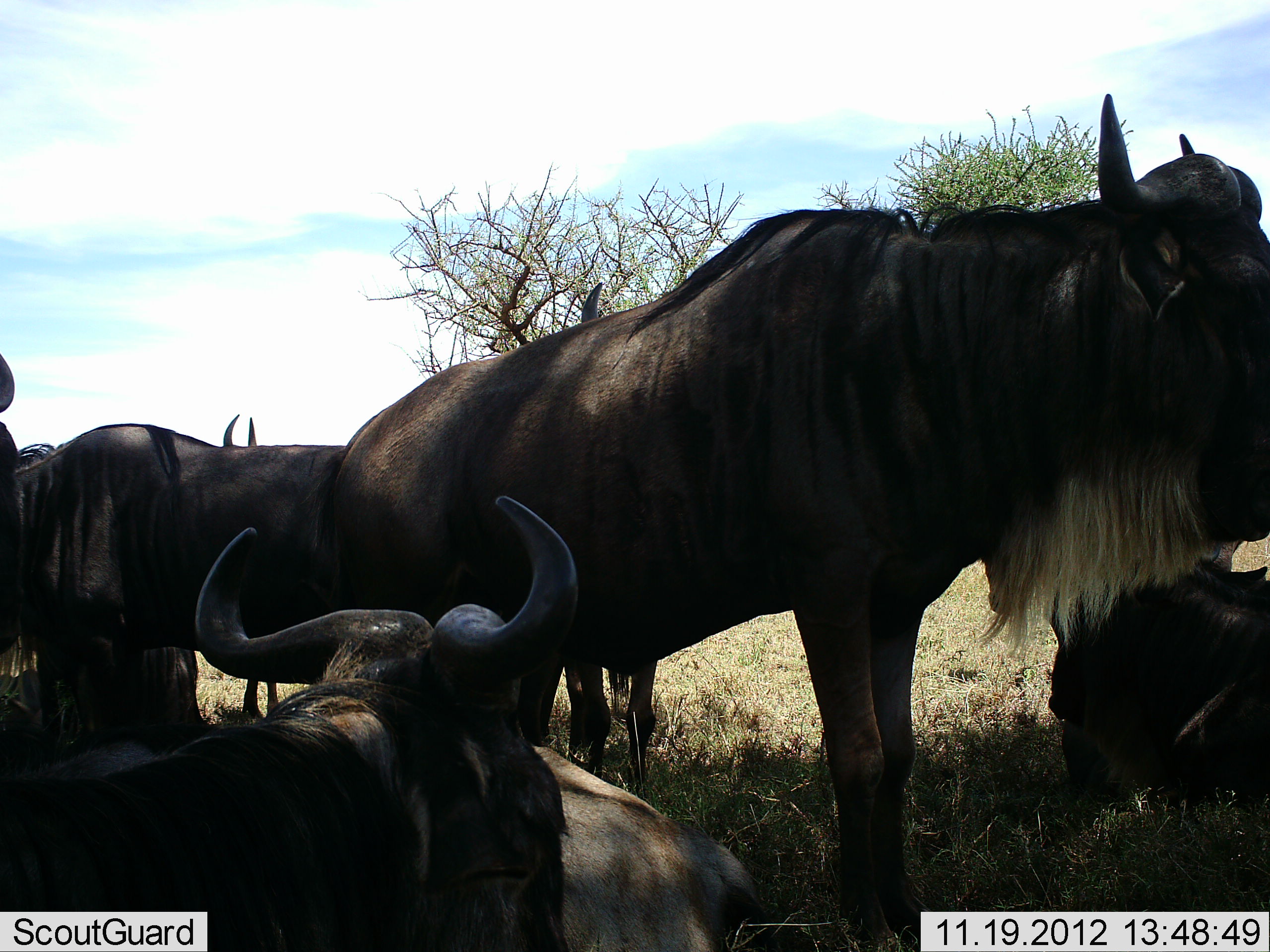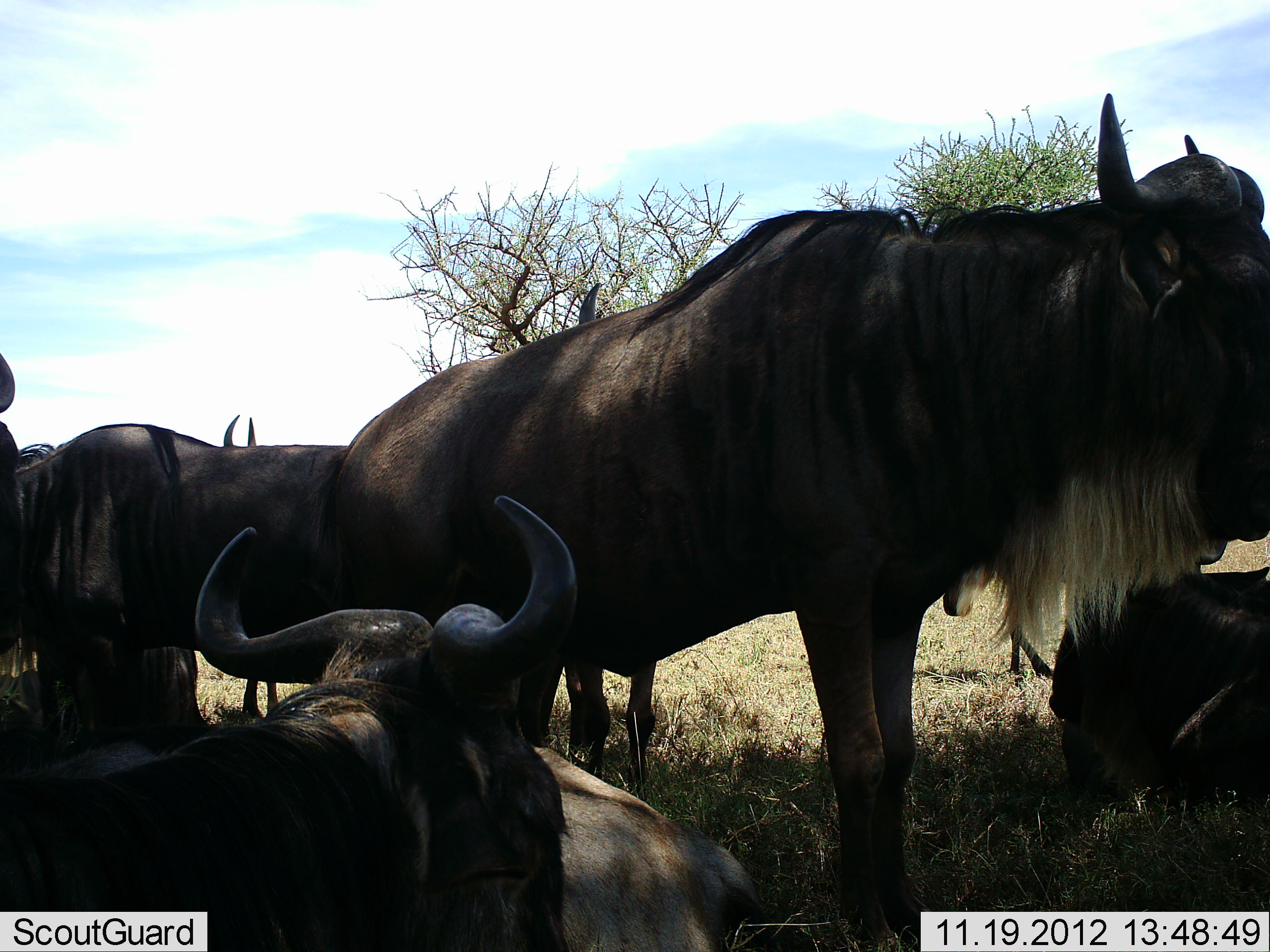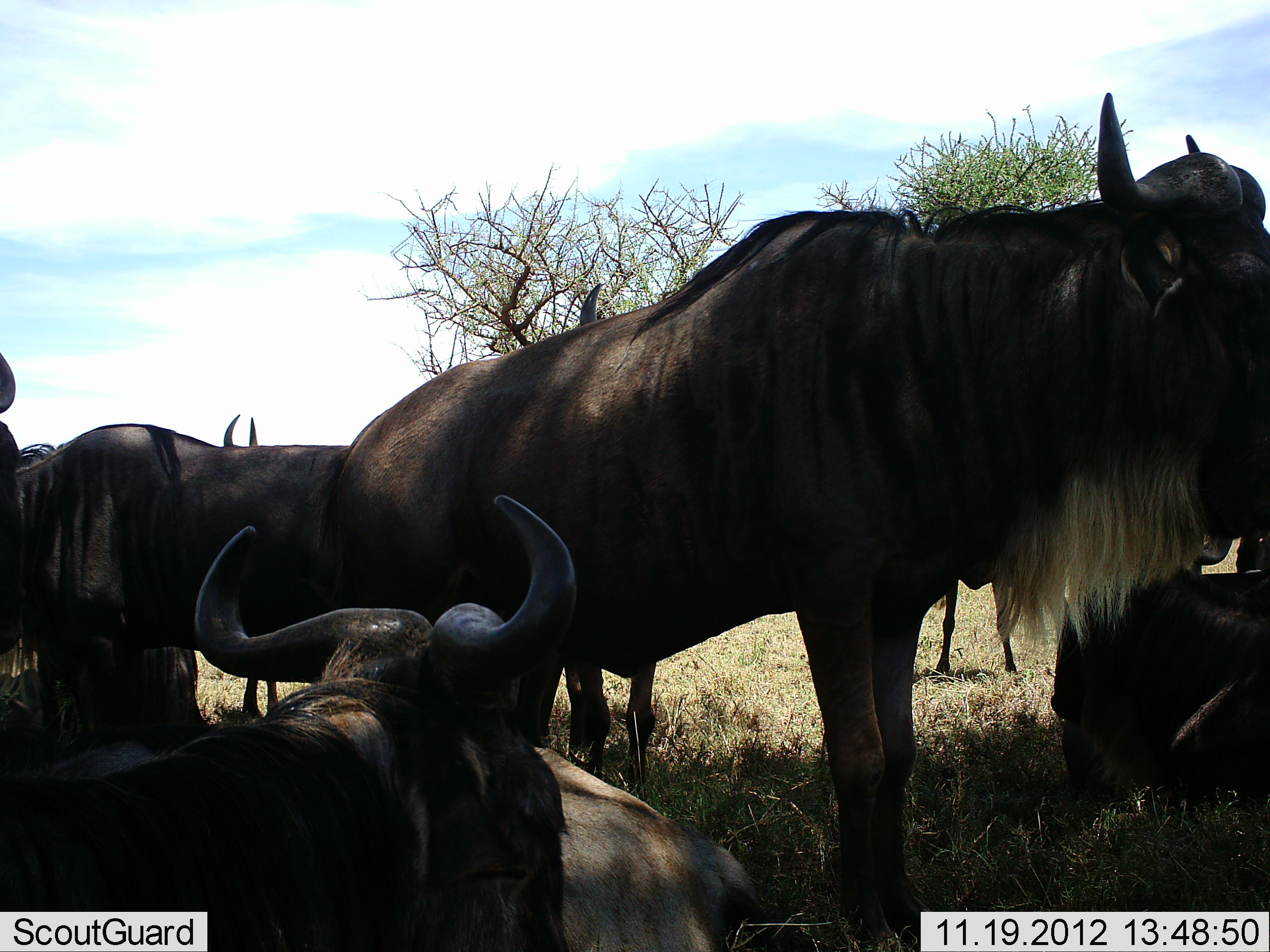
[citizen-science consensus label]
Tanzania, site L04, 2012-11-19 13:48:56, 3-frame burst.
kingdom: Animalia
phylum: Chordata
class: Mammalia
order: Artiodactyla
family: Bovidae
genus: Connochaetes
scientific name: Connochaetes taurinus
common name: blue wildebeest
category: wildebeest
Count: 8.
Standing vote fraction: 80%.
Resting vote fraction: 100%.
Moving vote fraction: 20%.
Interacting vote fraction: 0%.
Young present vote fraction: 20%.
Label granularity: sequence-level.